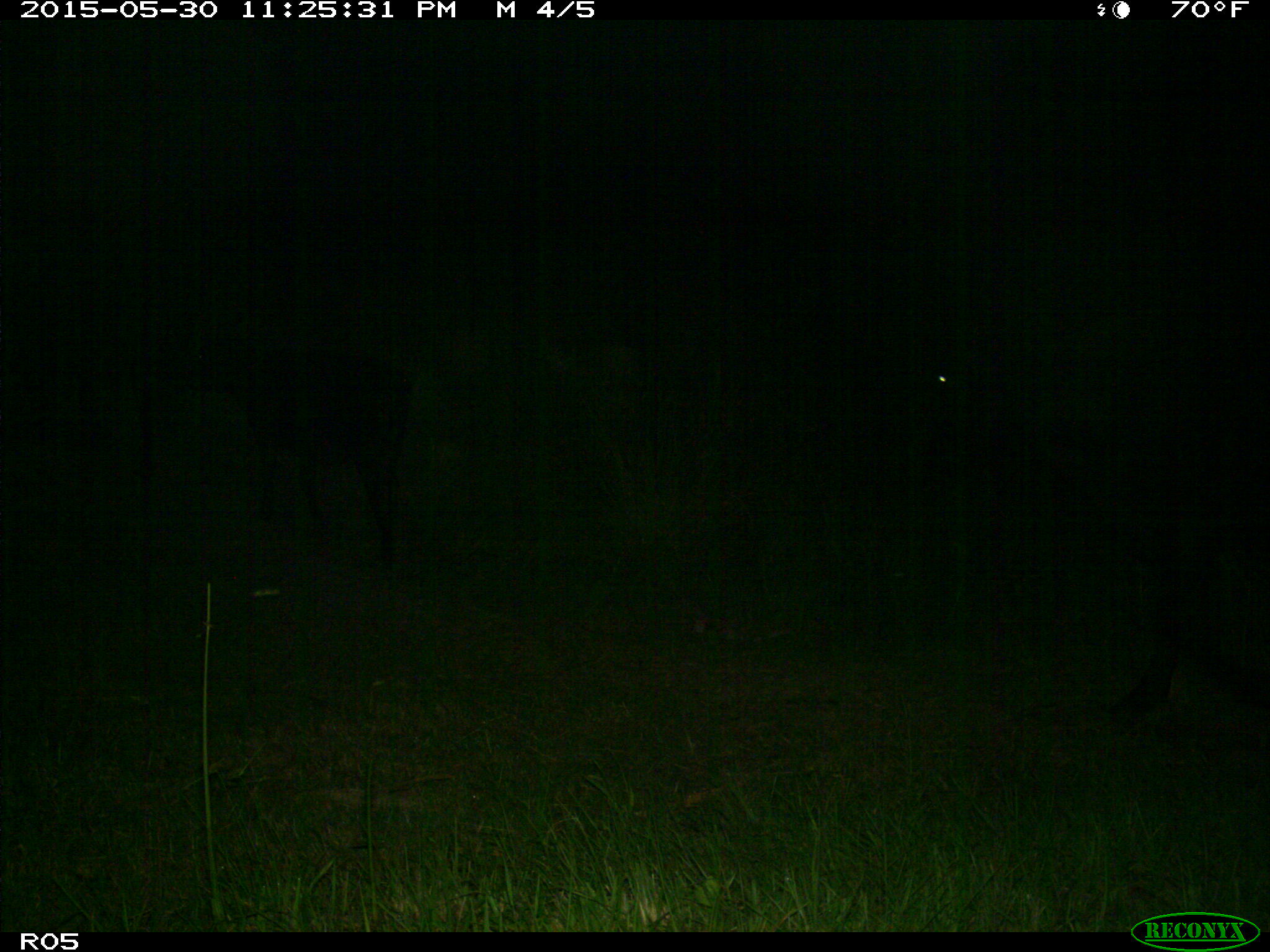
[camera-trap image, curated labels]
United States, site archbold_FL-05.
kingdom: Animalia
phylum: Chordata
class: Mammalia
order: Artiodactyla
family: Bovidae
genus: Bos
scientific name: Bos taurus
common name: domestic cow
Bos taurus (domestic cow).